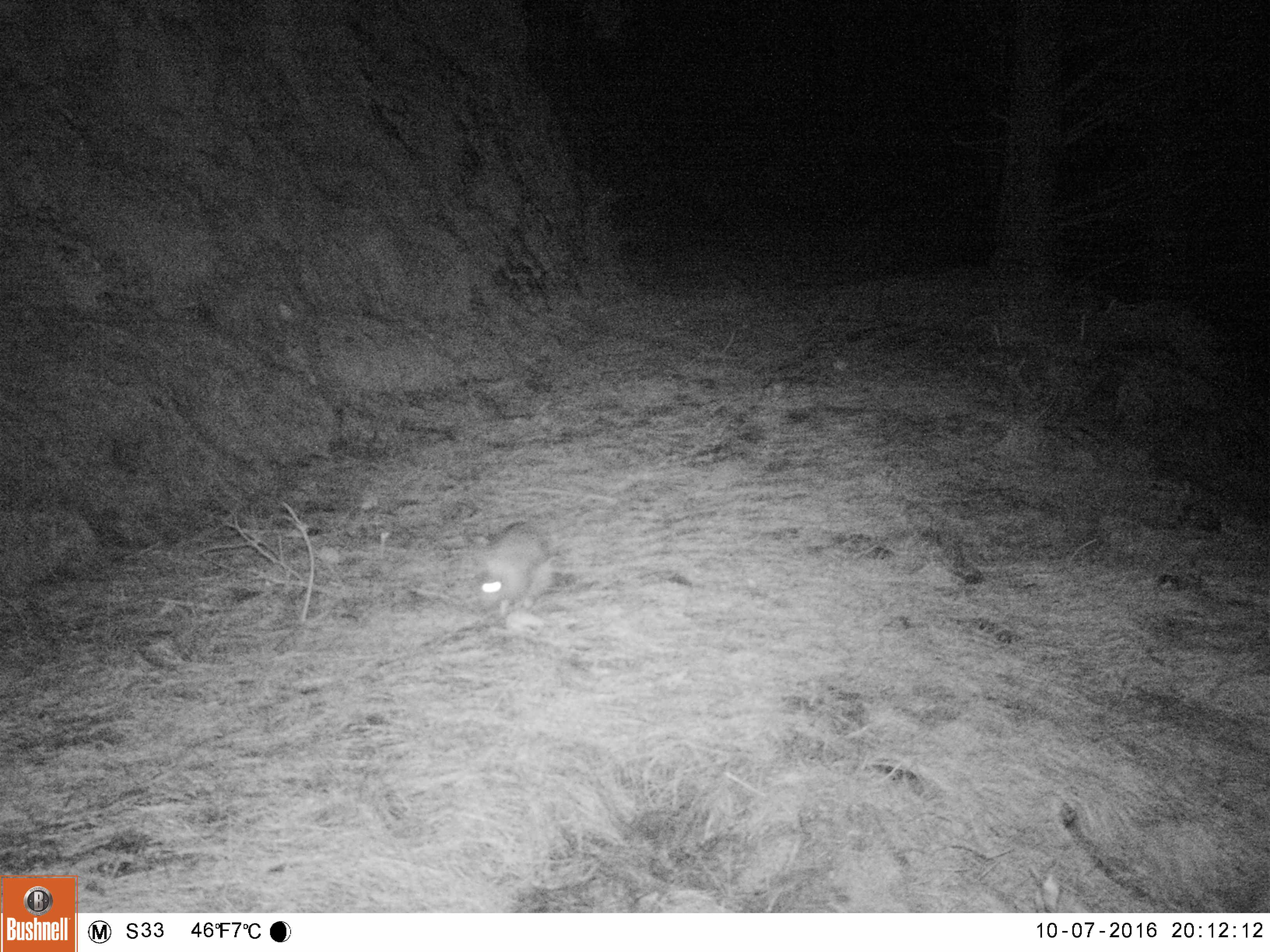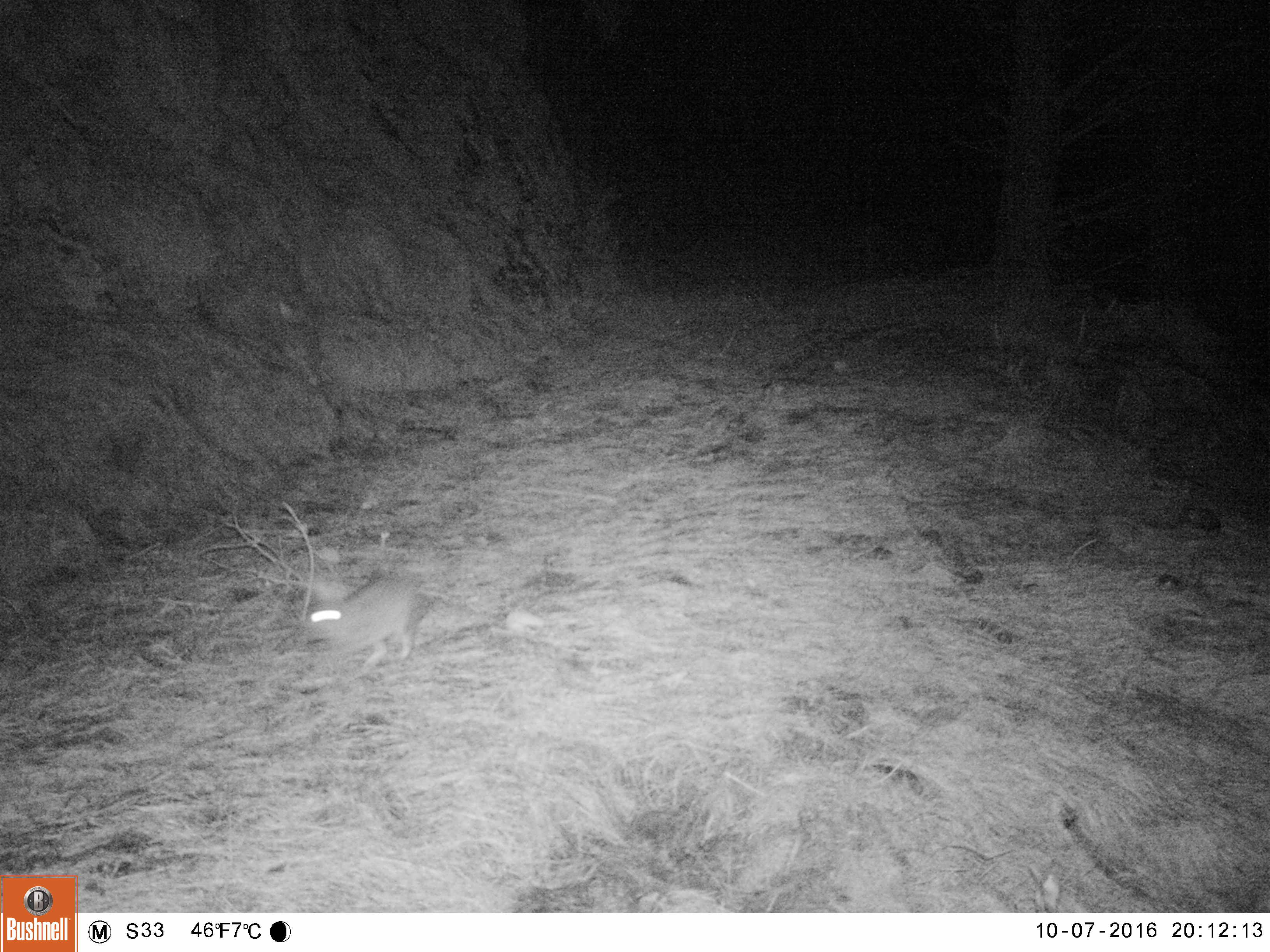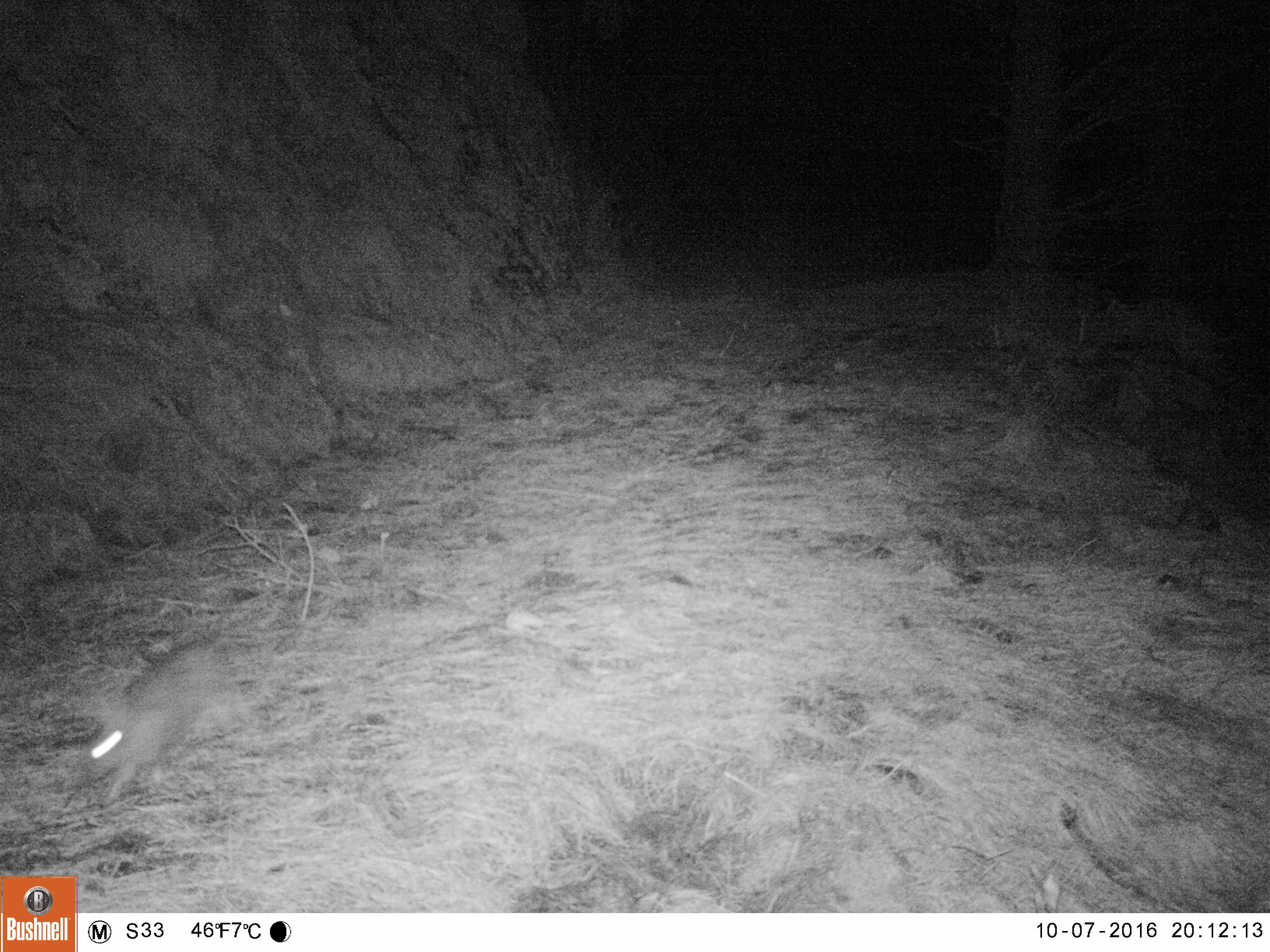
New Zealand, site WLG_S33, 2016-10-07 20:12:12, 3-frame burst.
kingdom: Animalia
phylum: Chordata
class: Mammalia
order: Lagomorpha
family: Leporidae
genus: Oryctolagus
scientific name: Oryctolagus cuniculus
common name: european rabbit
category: rabbit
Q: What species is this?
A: Rabbit (european rabbit) (Oryctolagus cuniculus).